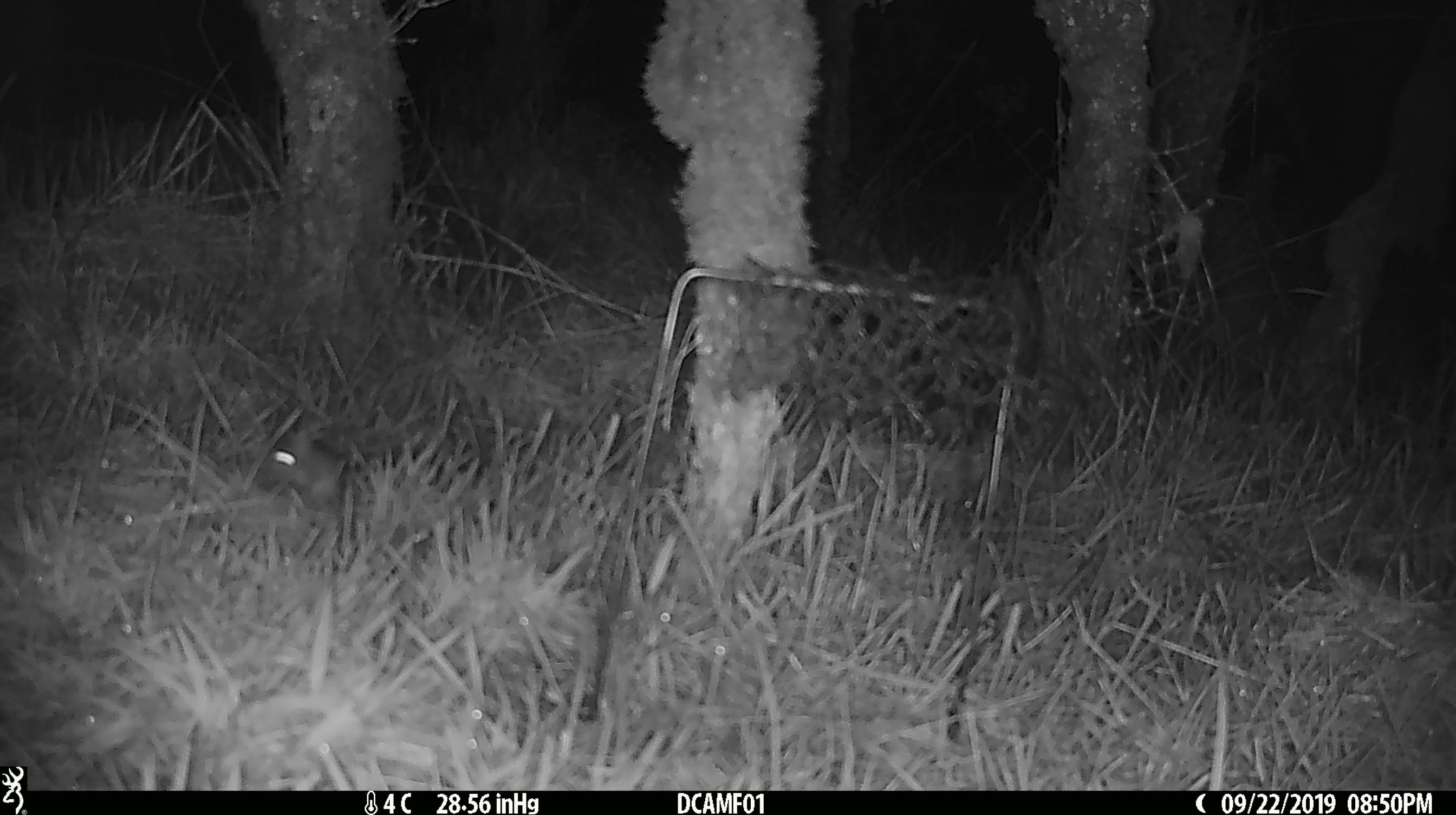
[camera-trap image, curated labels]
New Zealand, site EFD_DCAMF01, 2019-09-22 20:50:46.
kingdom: Animalia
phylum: Chordata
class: Mammalia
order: Rodentia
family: Muridae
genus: Mus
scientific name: Mus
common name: mouse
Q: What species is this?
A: Mouse (Mus).